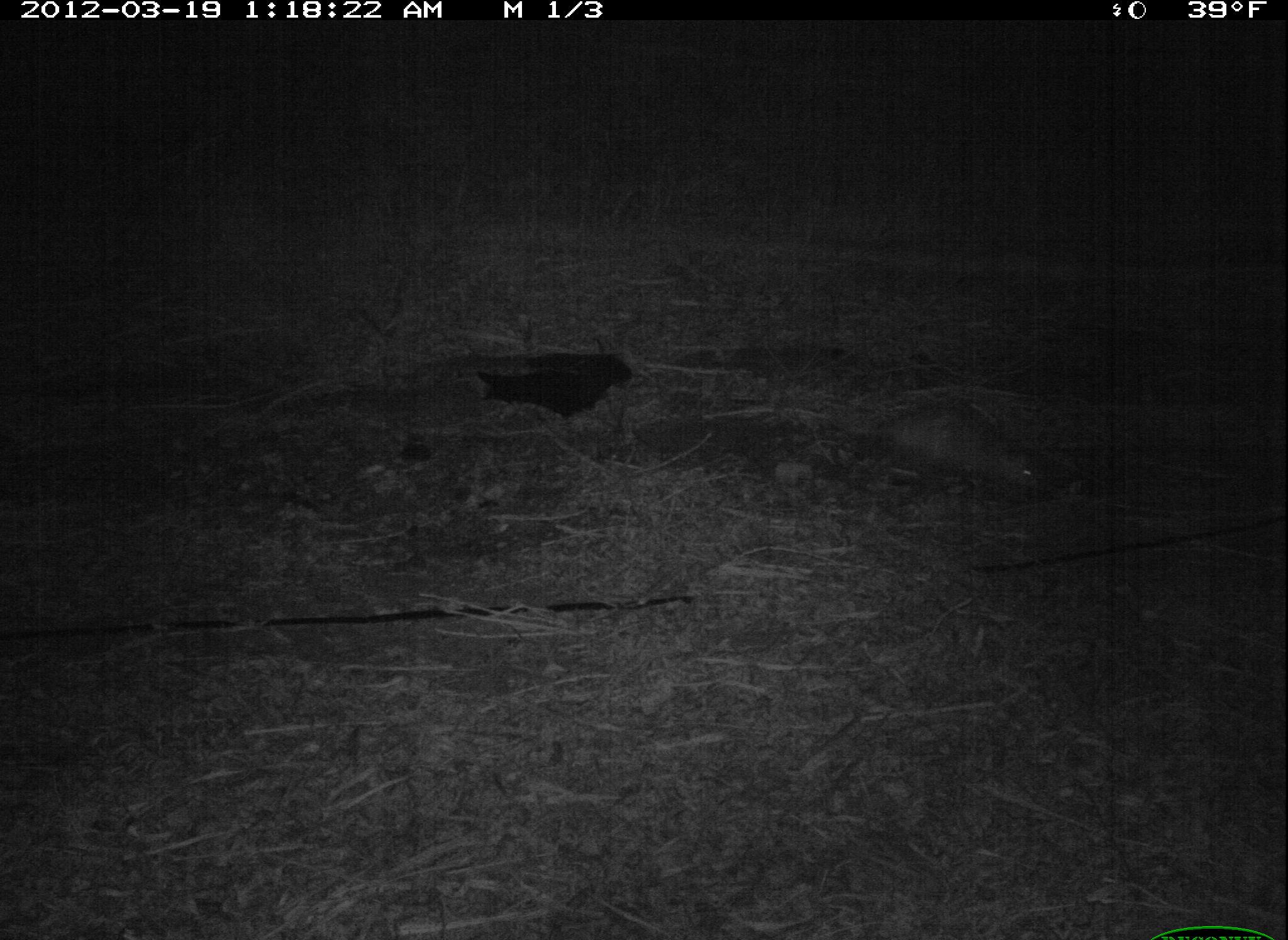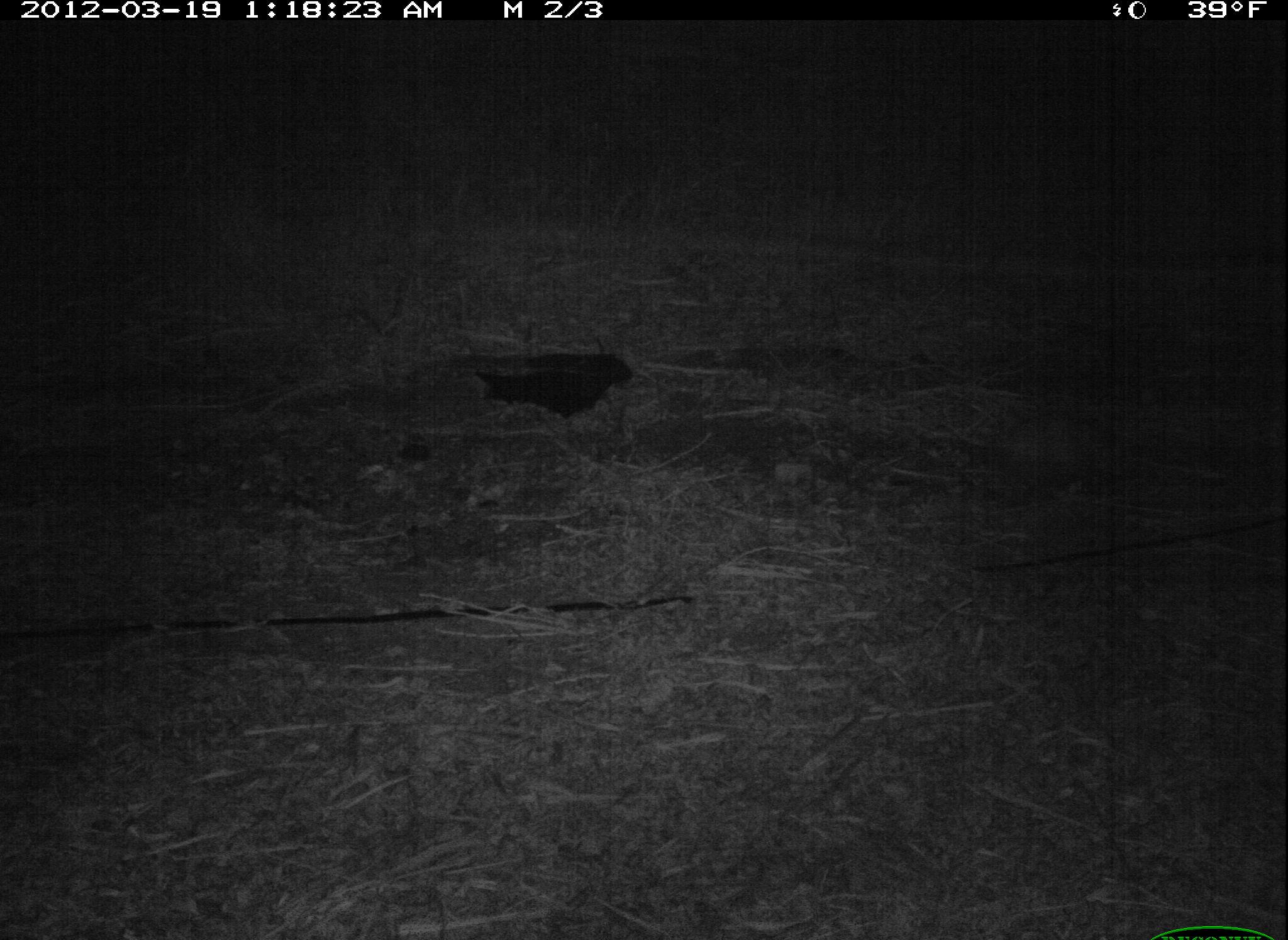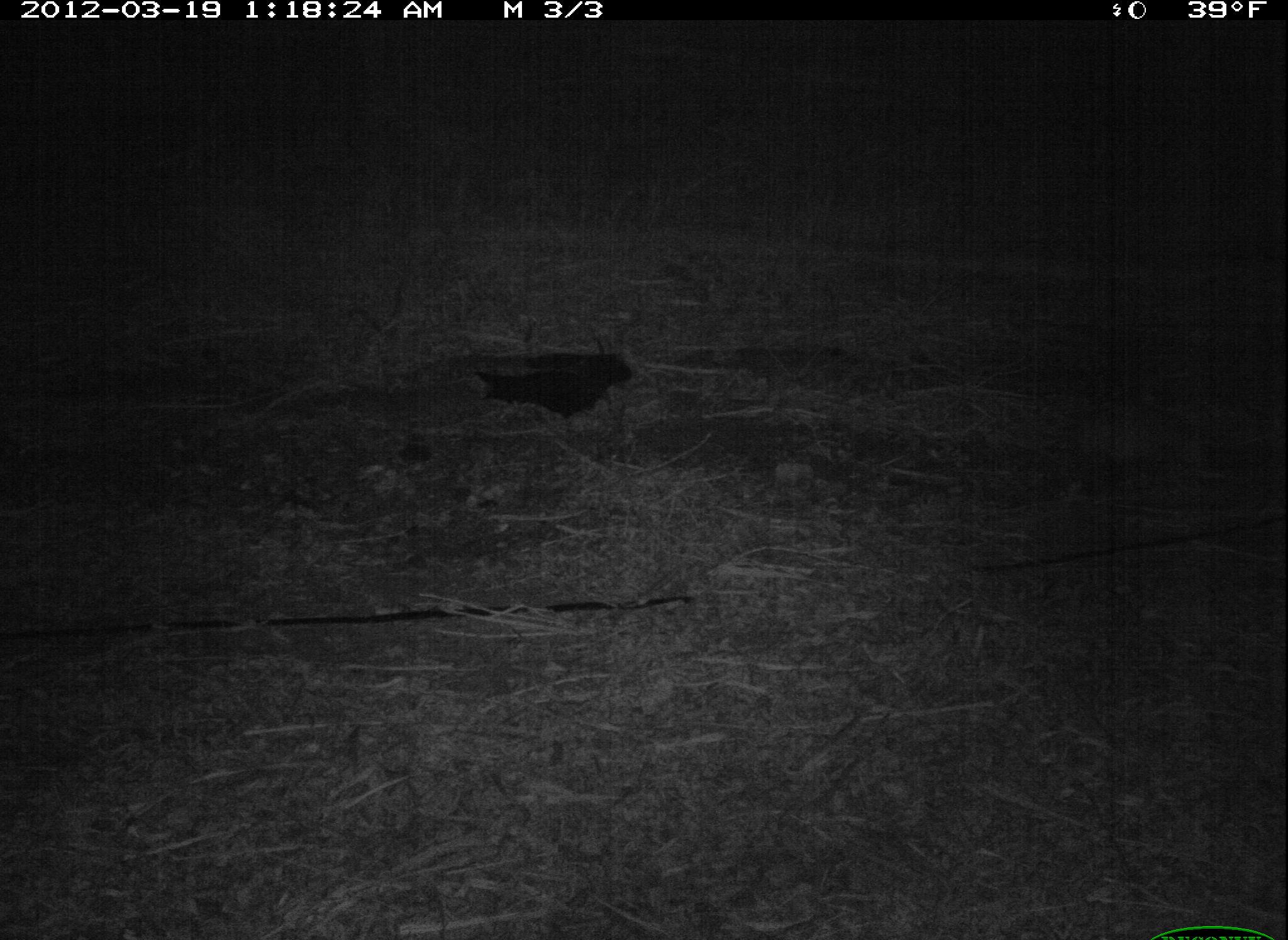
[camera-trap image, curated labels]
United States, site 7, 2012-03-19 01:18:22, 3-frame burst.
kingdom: Animalia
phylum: Chordata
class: Mammalia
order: Didelphimorphia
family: Didelphidae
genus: Didelphis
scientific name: Didelphis virginiana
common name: virginia opossum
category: opossum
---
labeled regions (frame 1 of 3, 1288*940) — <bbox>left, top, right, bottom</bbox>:
opossum: <bbox>839, 380, 1046, 507</bbox>